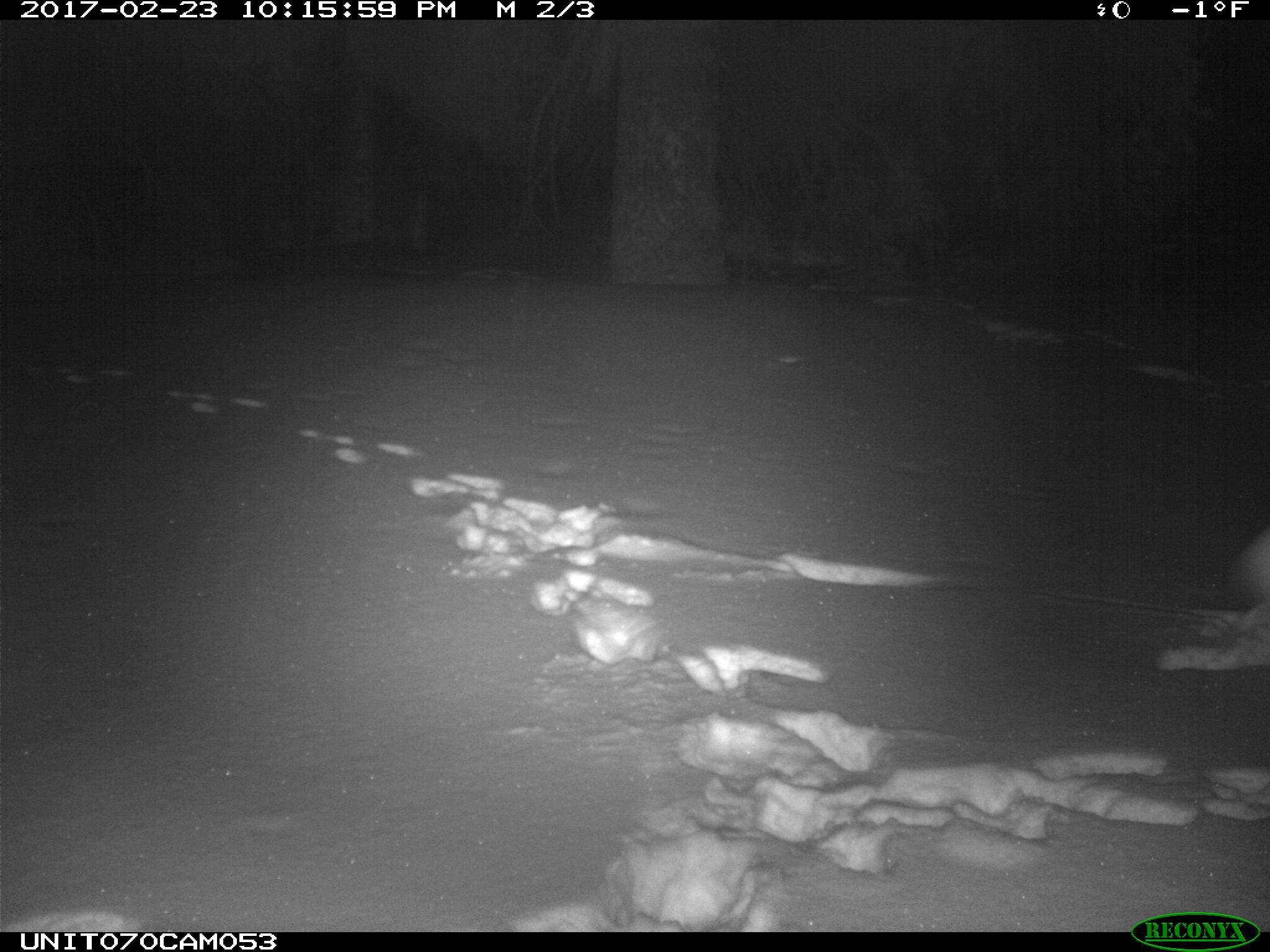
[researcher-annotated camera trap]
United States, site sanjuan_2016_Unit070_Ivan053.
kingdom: Animalia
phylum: Chordata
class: Mammalia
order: Lagomorpha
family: Leporidae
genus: Lepus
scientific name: Lepus americanus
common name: snowshoe hare